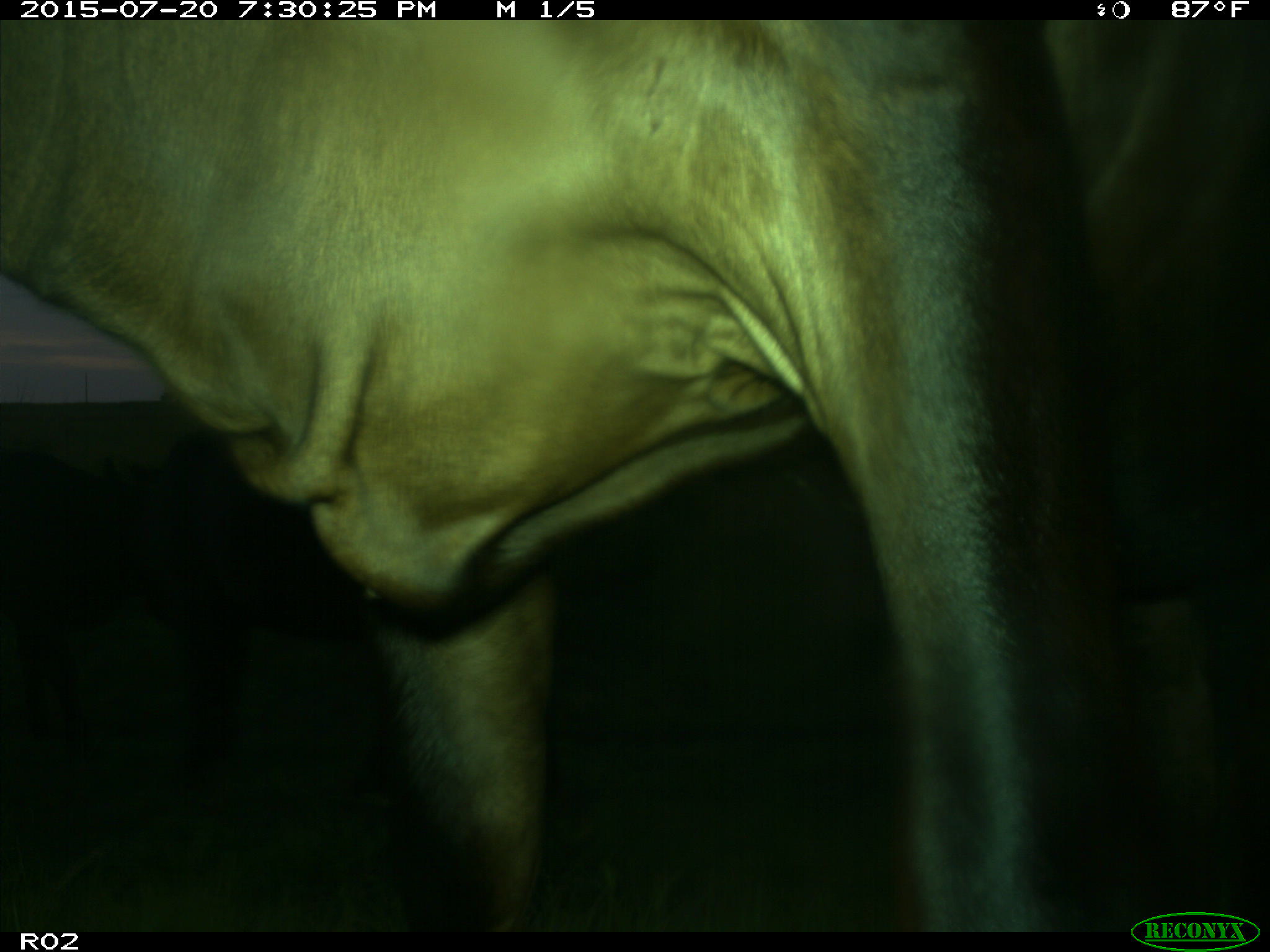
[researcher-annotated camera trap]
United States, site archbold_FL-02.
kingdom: Animalia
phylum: Chordata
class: Mammalia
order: Artiodactyla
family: Bovidae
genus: Bos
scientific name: Bos taurus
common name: domestic cow